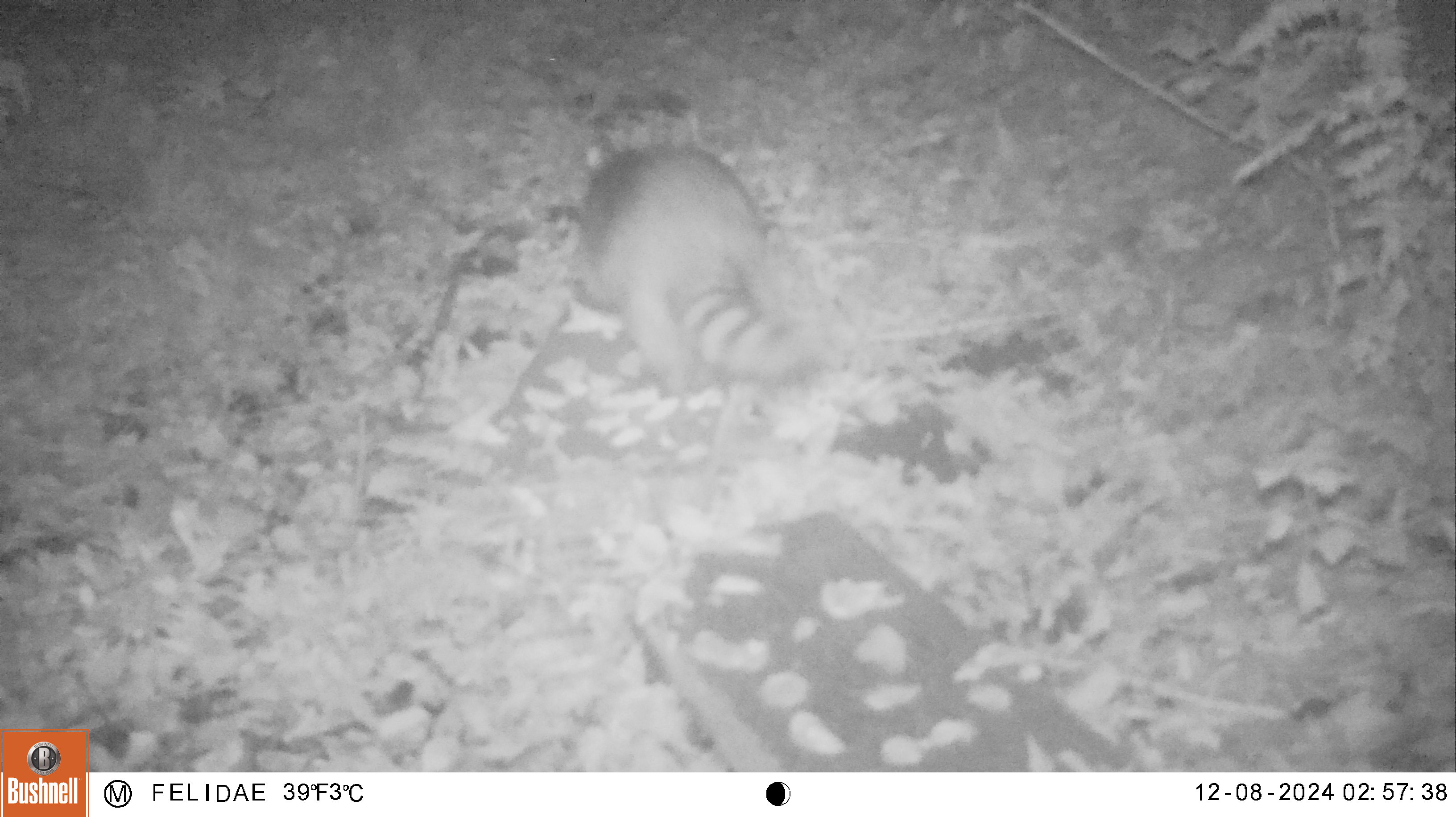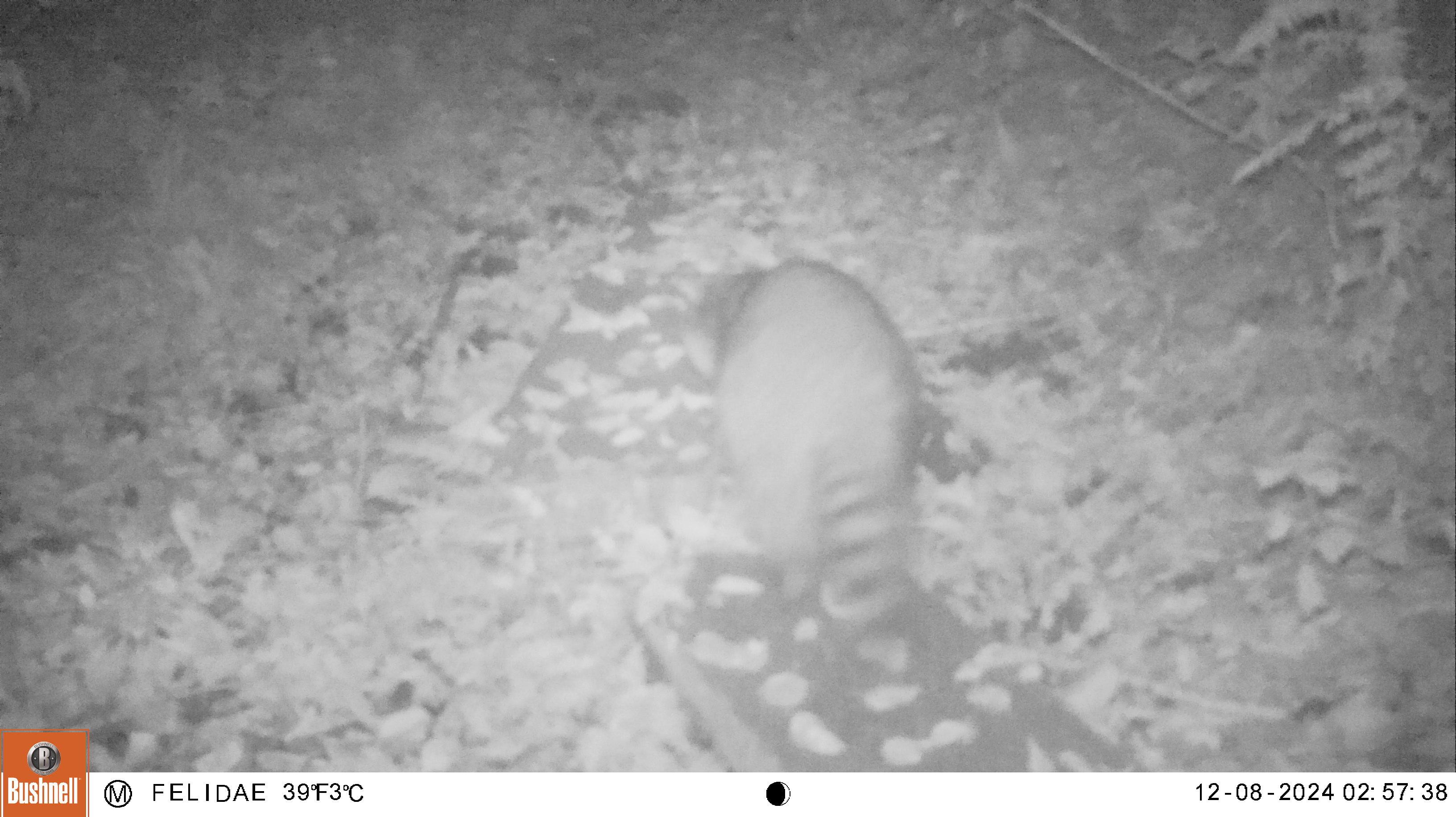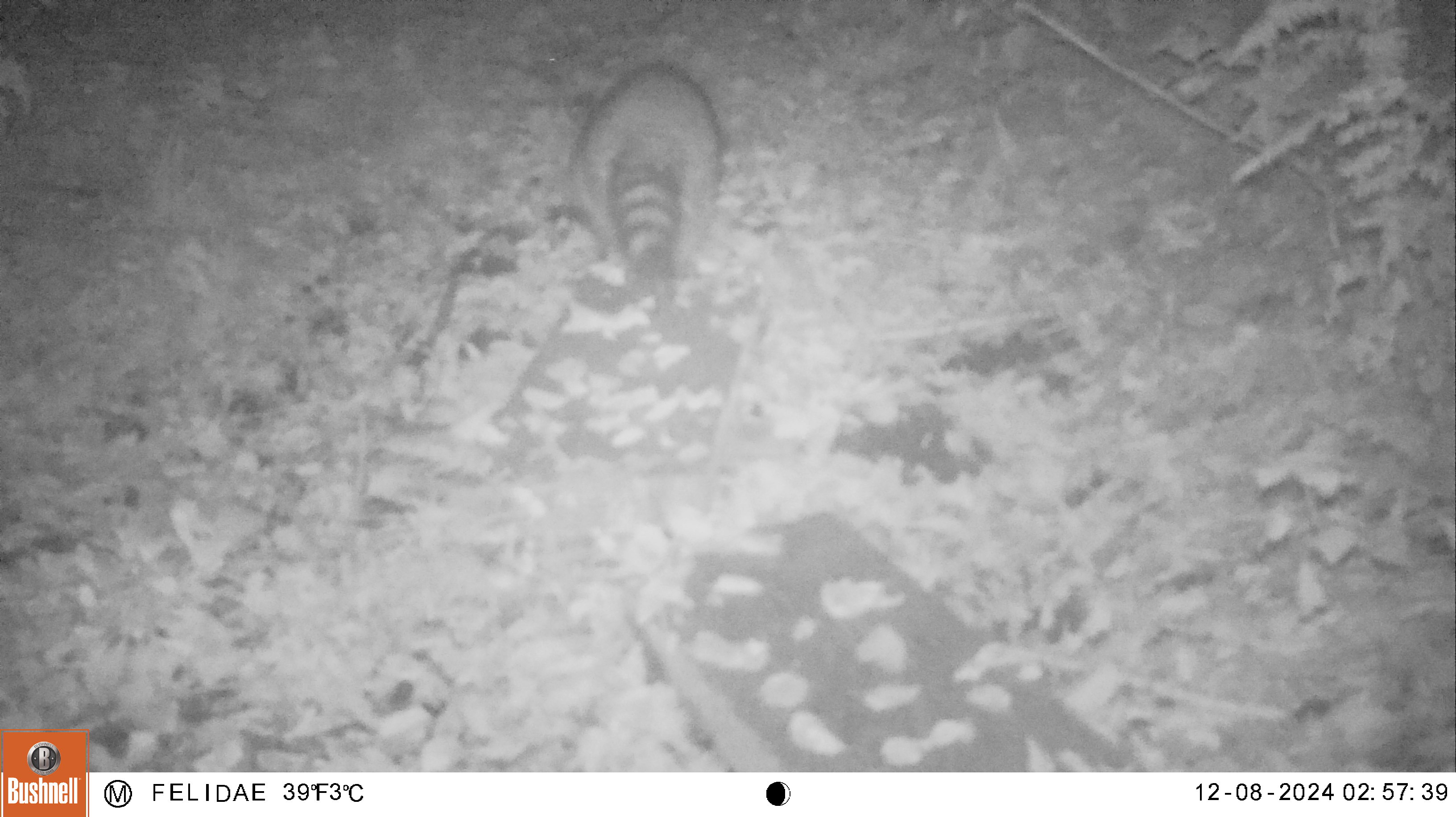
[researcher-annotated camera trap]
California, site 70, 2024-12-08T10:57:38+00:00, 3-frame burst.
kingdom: Animalia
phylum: Chordata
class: Mammalia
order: Carnivora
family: Procyonidae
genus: Procyon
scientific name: Procyon lotor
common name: raccoon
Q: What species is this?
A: Raccoon (Procyon lotor).